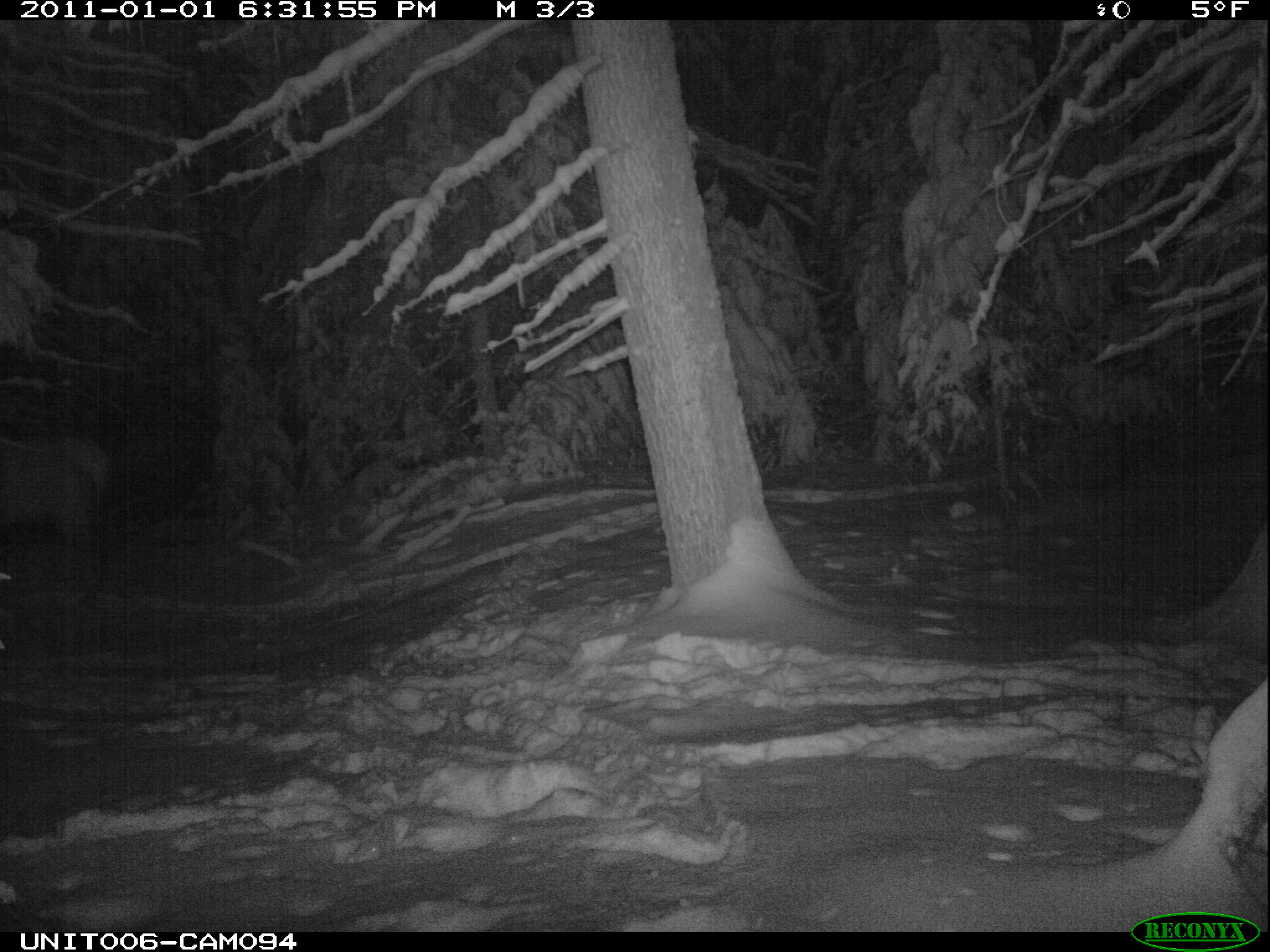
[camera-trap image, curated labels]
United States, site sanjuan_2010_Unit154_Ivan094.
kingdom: Animalia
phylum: Chordata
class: Mammalia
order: Artiodactyla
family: Cervidae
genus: Cervus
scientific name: Cervus elaphus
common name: red deer